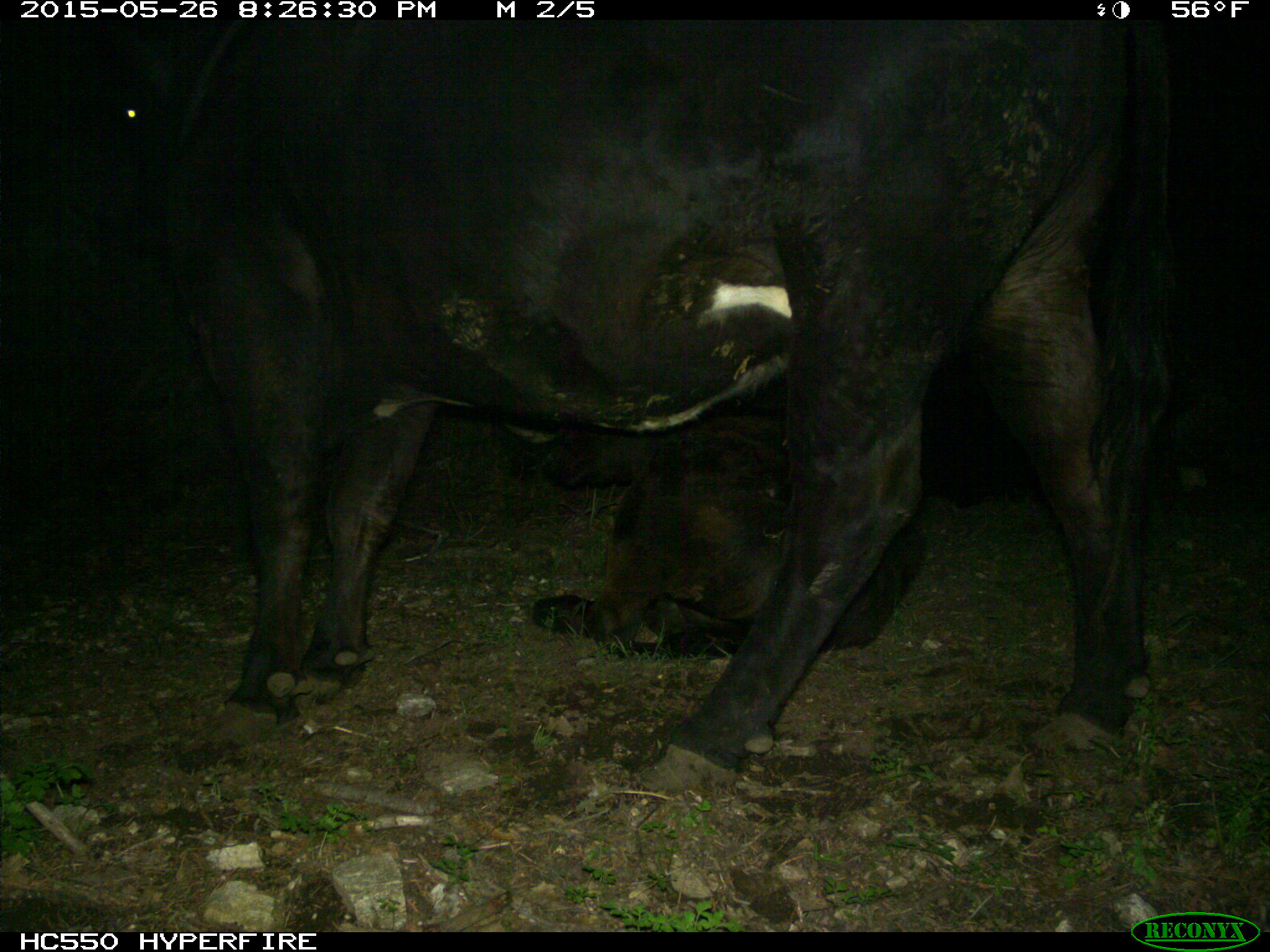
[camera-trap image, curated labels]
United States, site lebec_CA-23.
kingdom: Animalia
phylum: Chordata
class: Mammalia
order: Artiodactyla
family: Bovidae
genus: Bos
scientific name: Bos taurus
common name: domestic cow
Bos taurus (domestic cow).